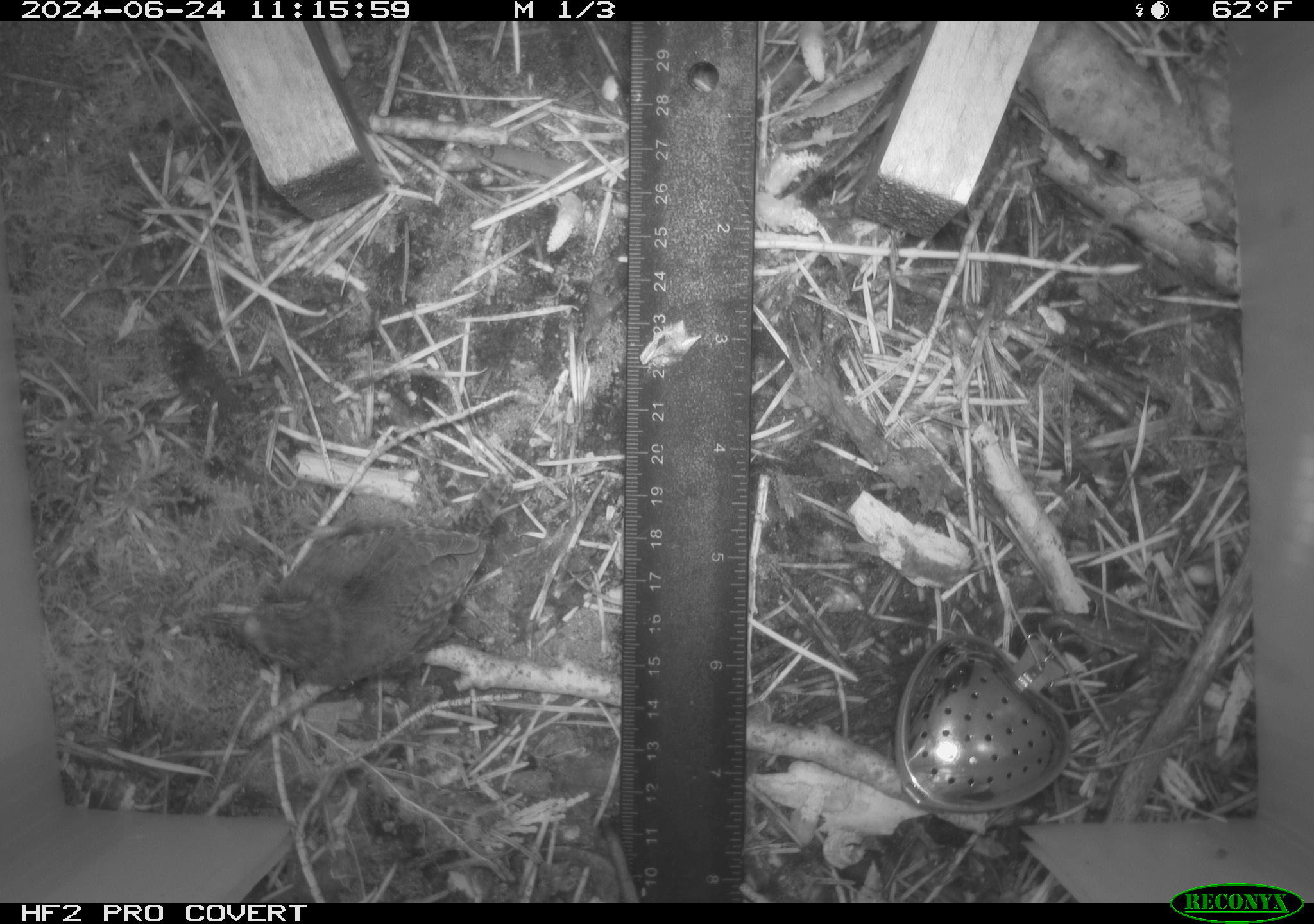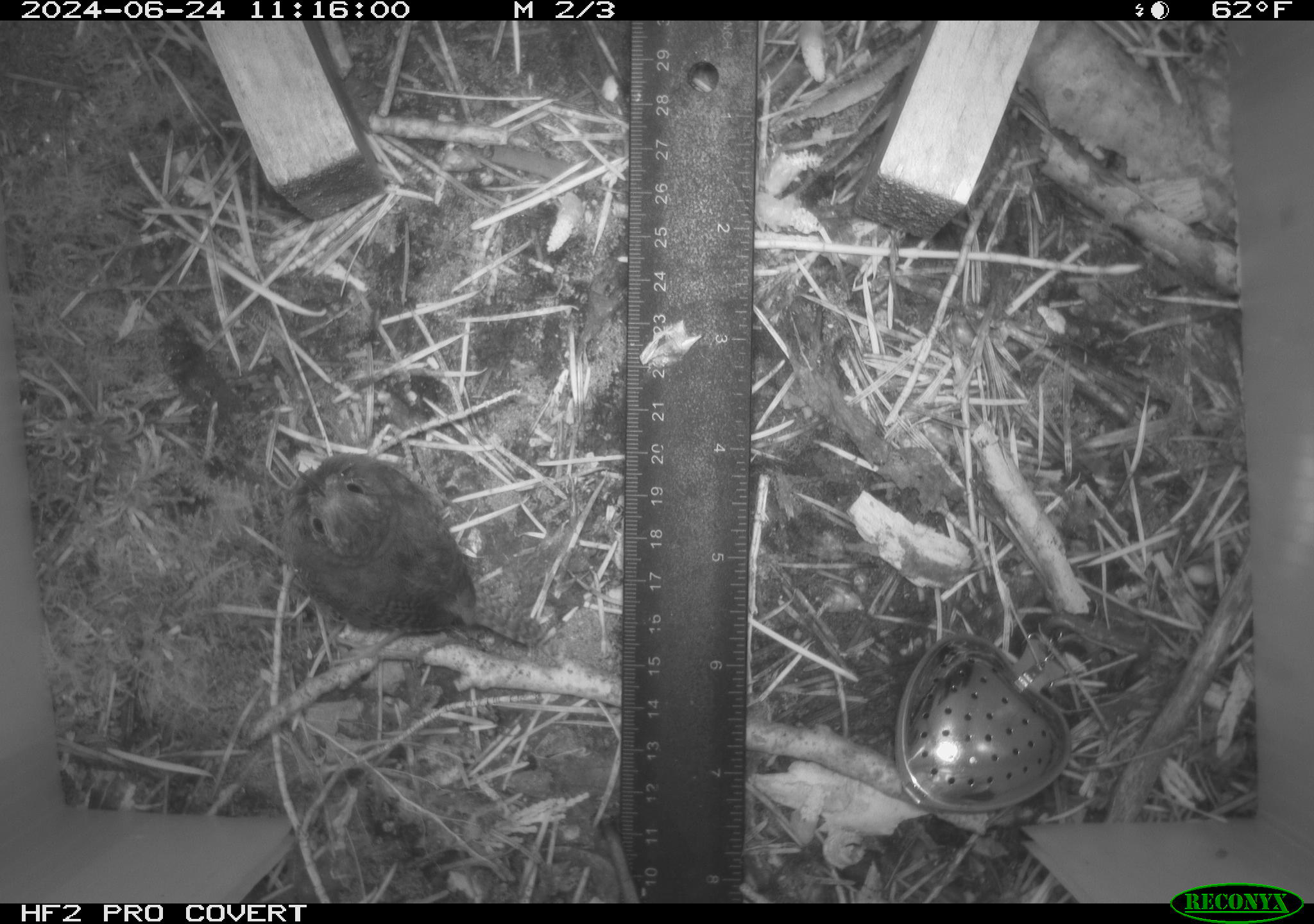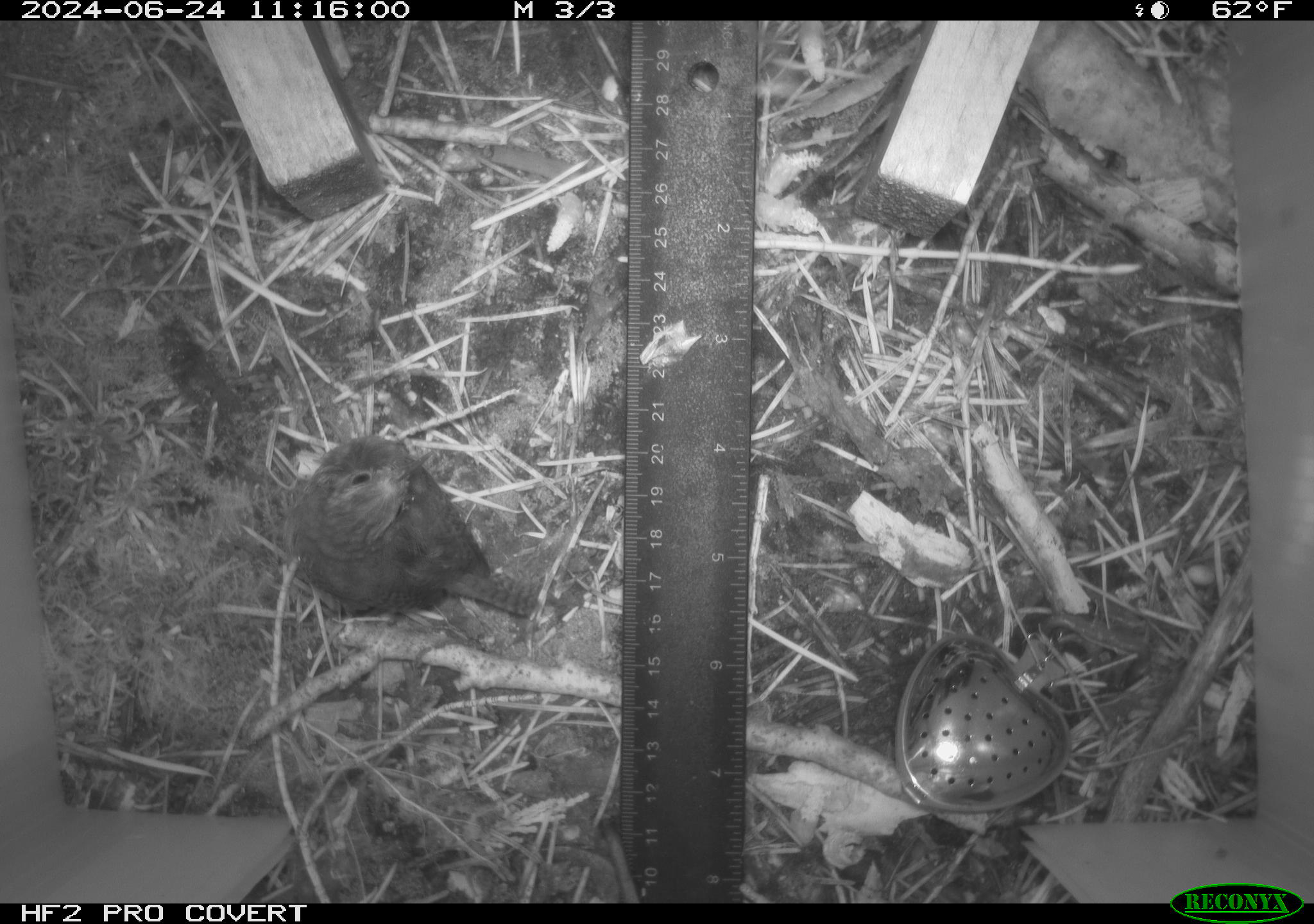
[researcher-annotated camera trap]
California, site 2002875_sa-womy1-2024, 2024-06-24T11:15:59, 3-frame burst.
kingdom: Animalia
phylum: Chordata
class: Aves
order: Passeriformes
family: Troglodytidae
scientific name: Troglodytidae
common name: wren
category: troglodytidae family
Troglodytidae family (wren) (Troglodytidae).